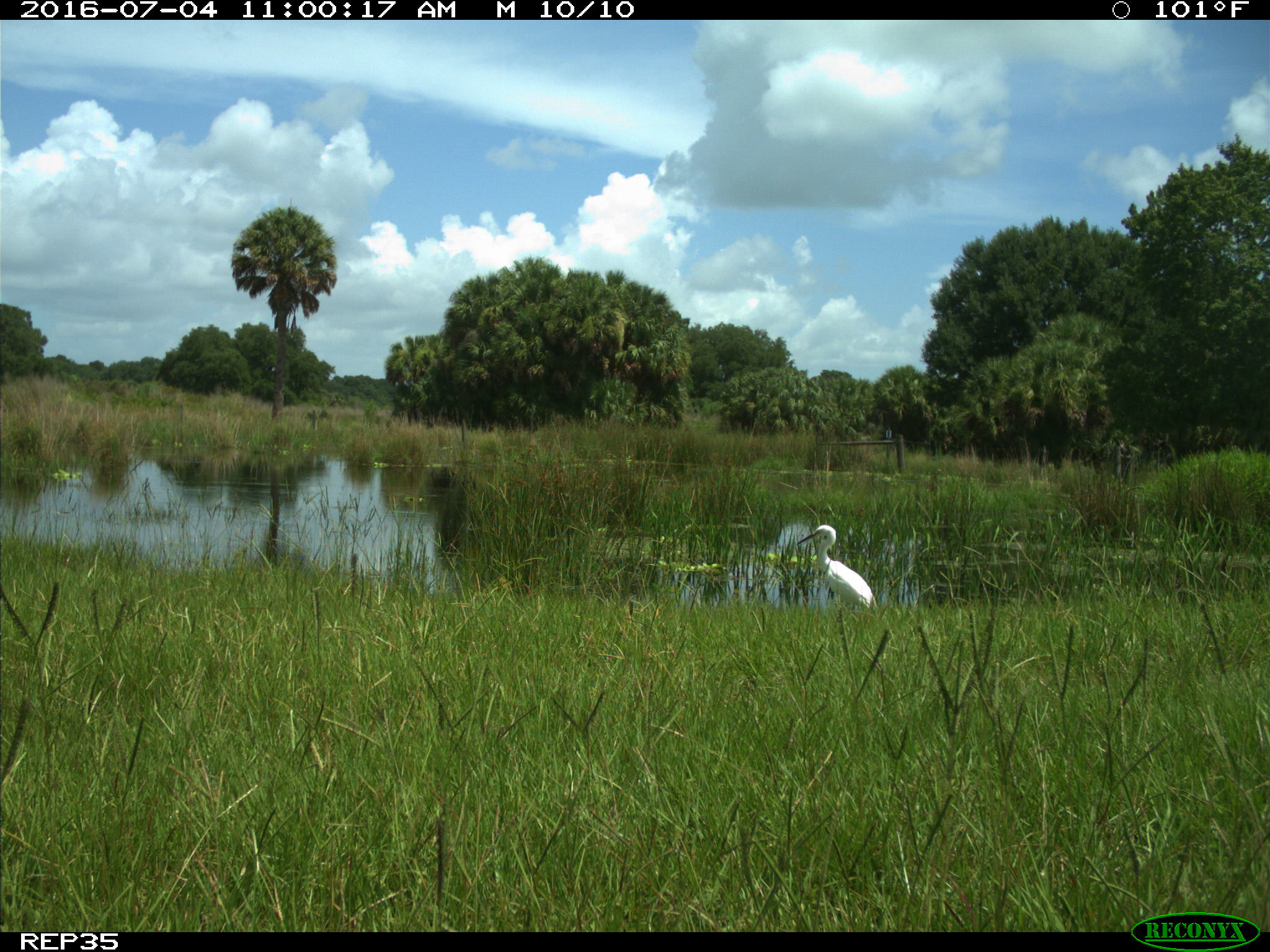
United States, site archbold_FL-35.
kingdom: Animalia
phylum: Chordata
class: Aves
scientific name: Aves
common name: birds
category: unidentified bird